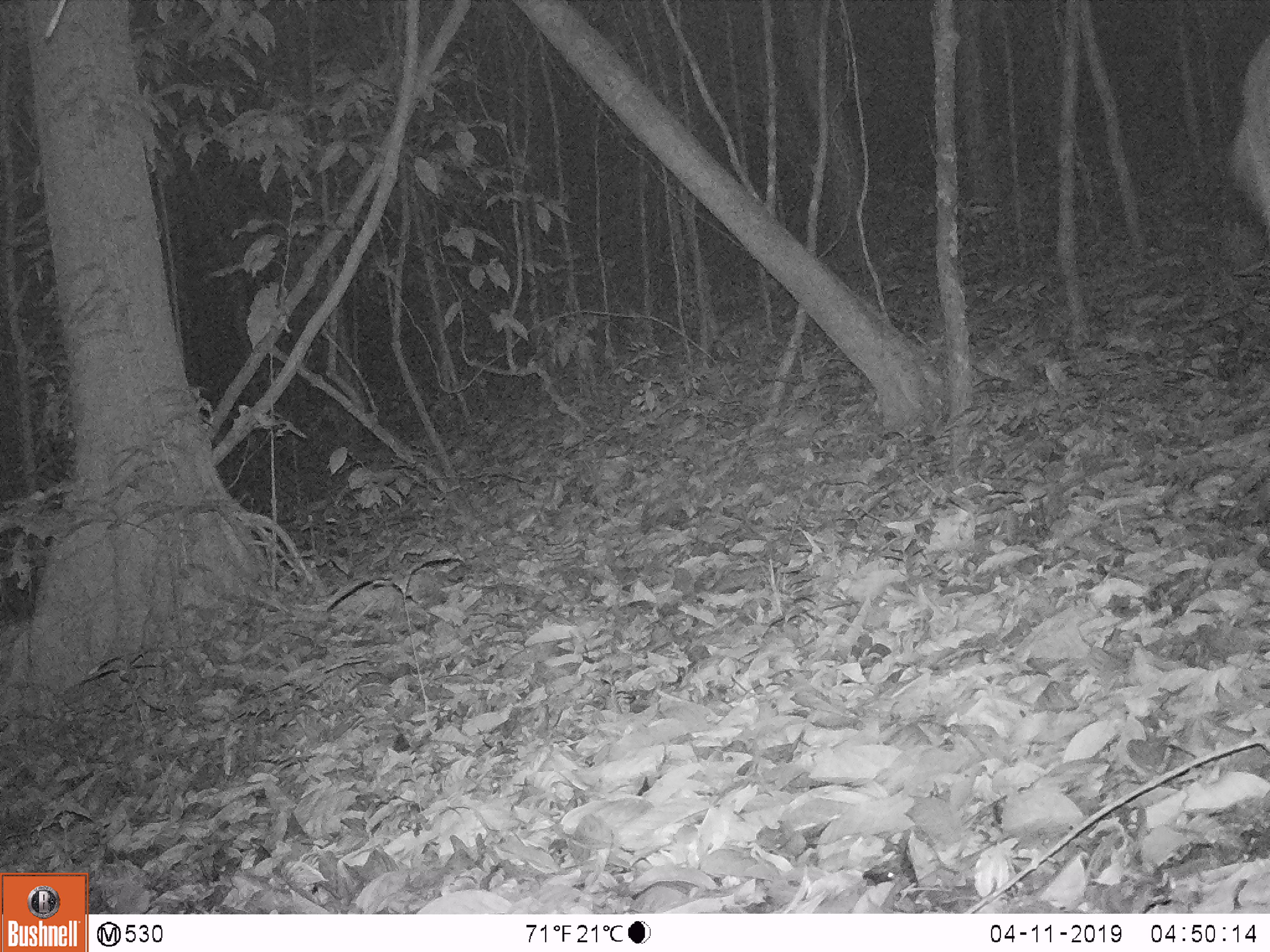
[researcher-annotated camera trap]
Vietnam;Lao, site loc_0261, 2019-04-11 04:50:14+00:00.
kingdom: Animalia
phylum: Chordata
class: Mammalia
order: Artiodactyla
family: Cervidae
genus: Rusa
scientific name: Rusa unicolor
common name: sambar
Sambar (Rusa unicolor). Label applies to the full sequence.